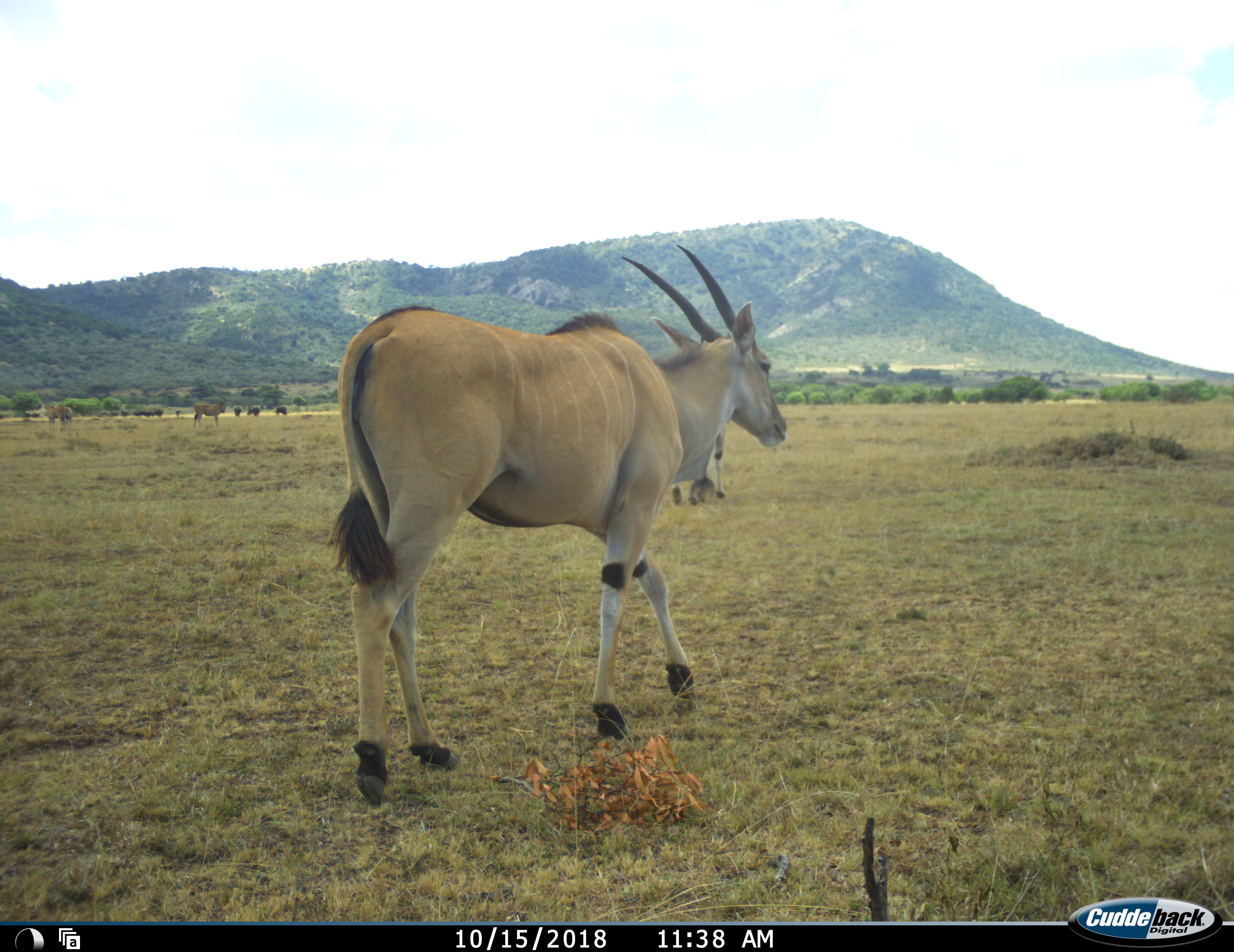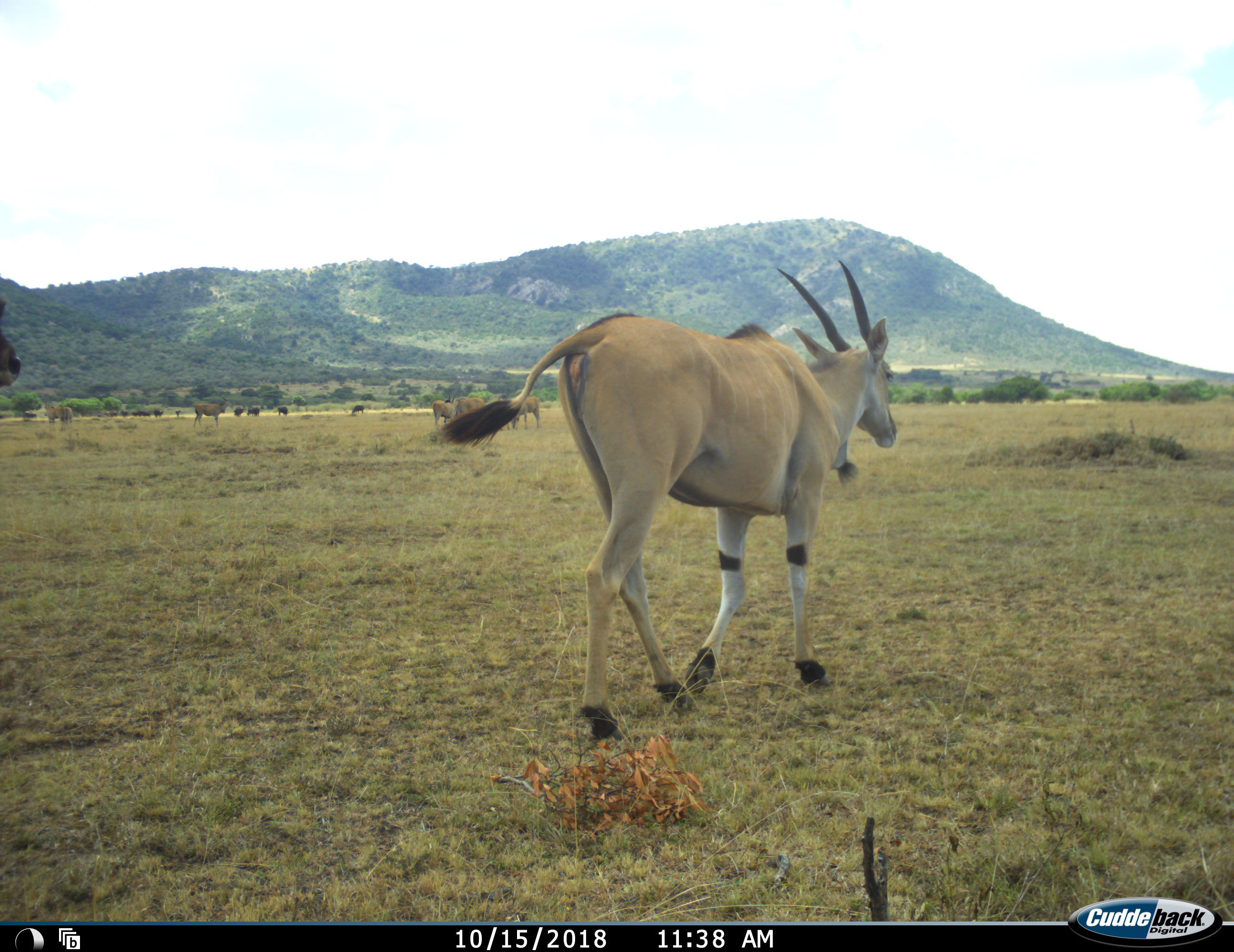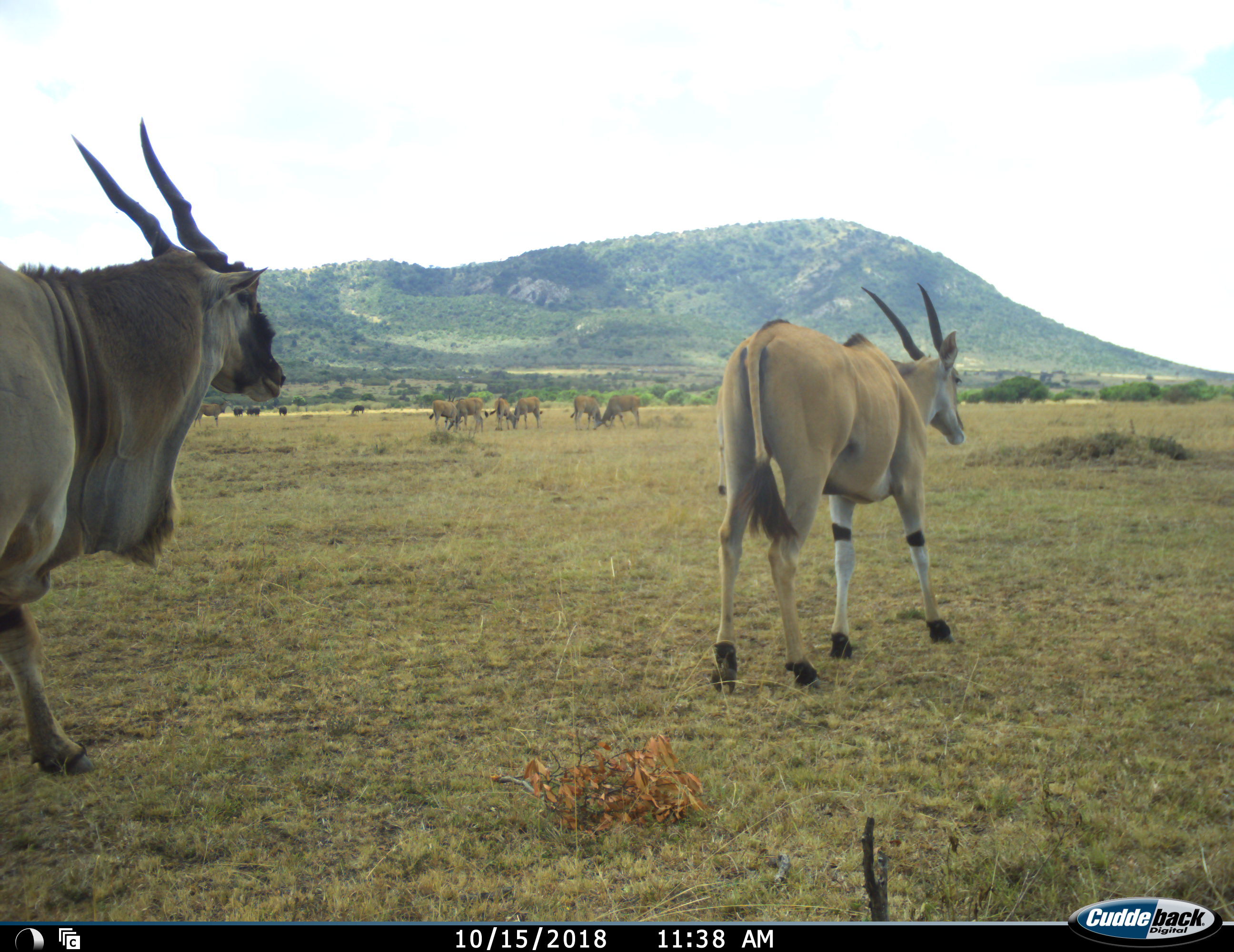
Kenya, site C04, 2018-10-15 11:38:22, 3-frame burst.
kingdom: Animalia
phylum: Chordata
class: Mammalia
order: Artiodactyla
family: Bovidae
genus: Tragelaphus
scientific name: Tragelaphus oryx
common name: eland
Eland (Tragelaphus oryx), count 10. Behavior (volunteer vote fractions): standing 20%, resting 0%, moving 100%, interacting 10%. Young present (vote fraction): 10%. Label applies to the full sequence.